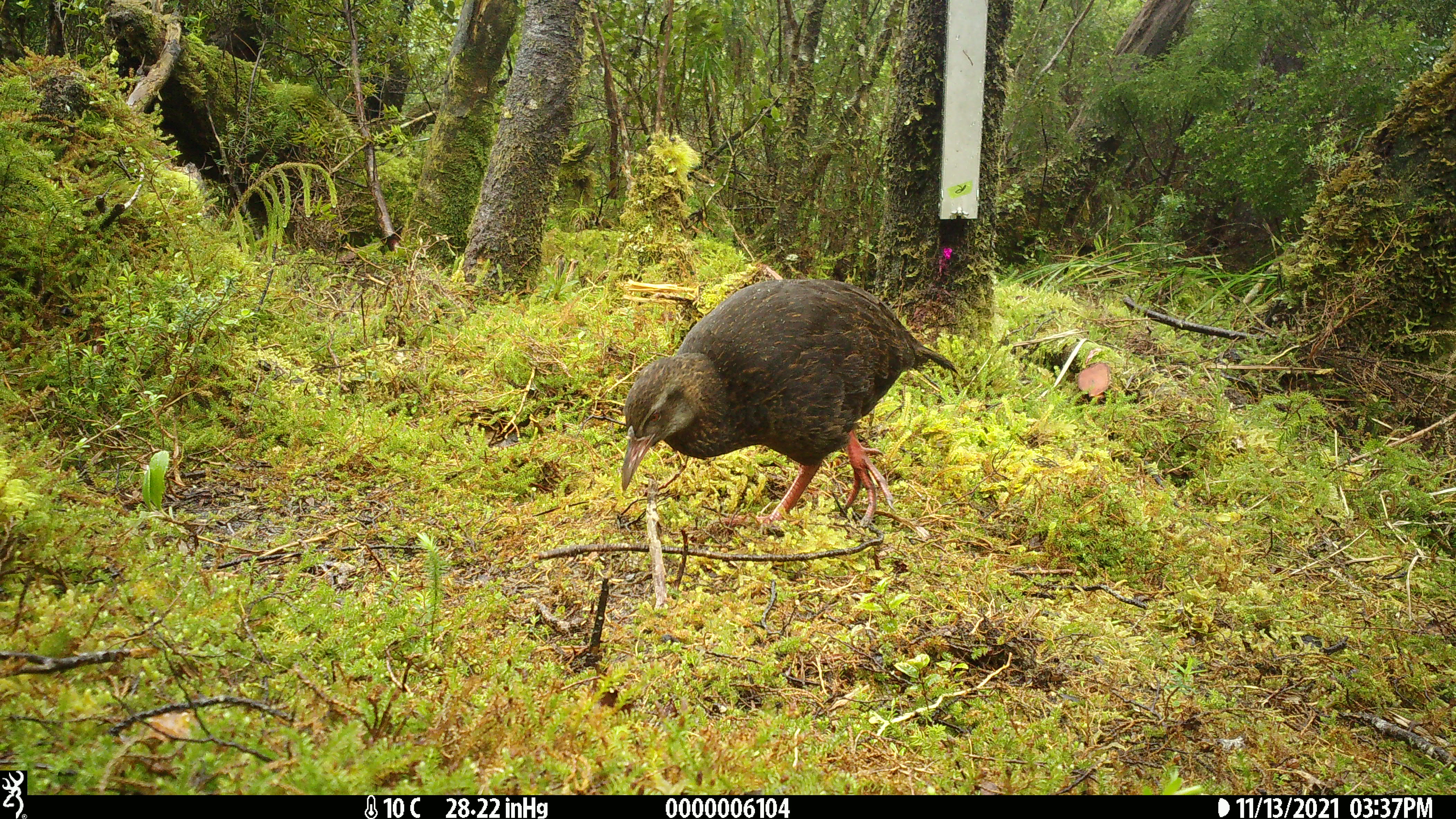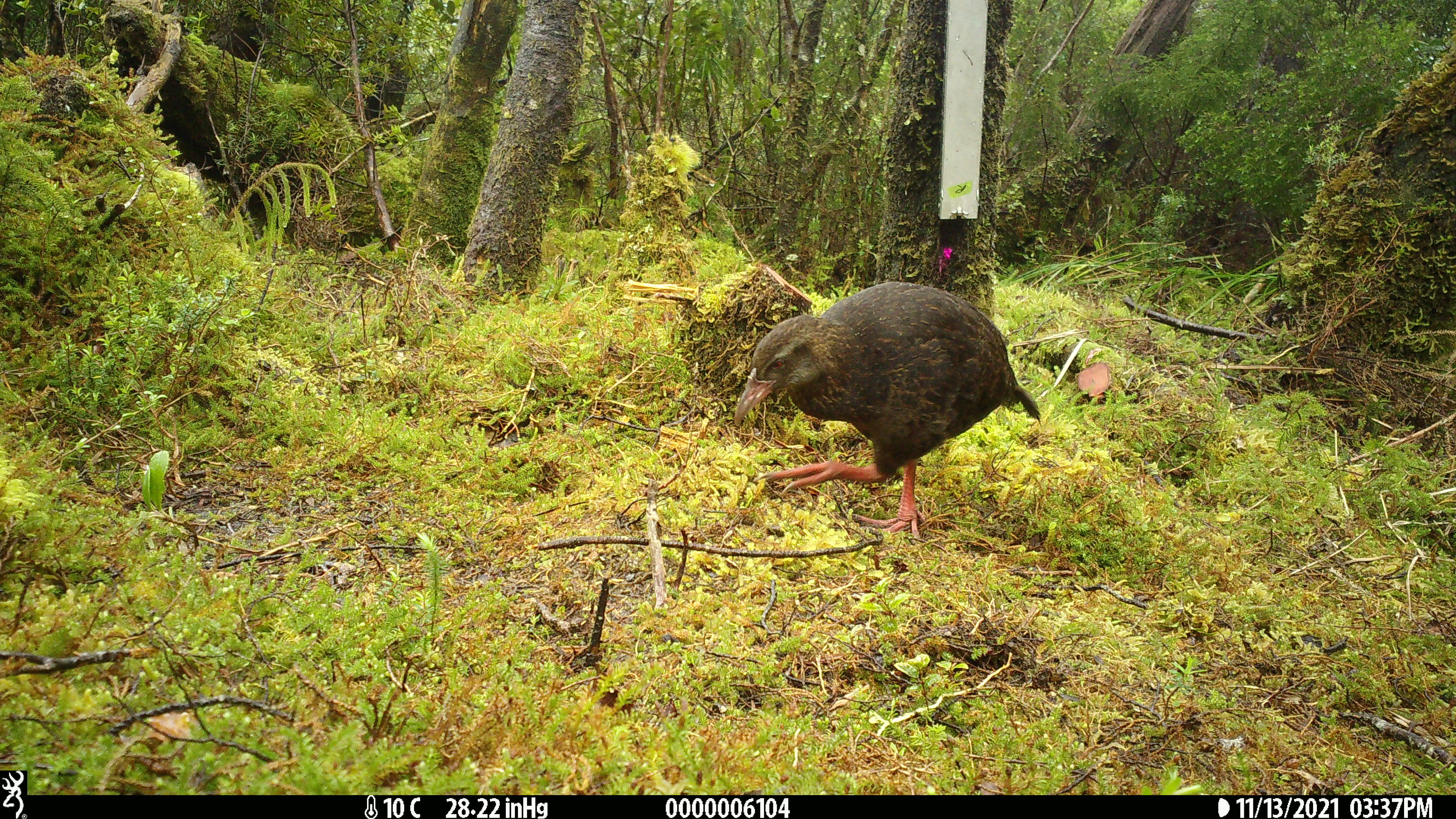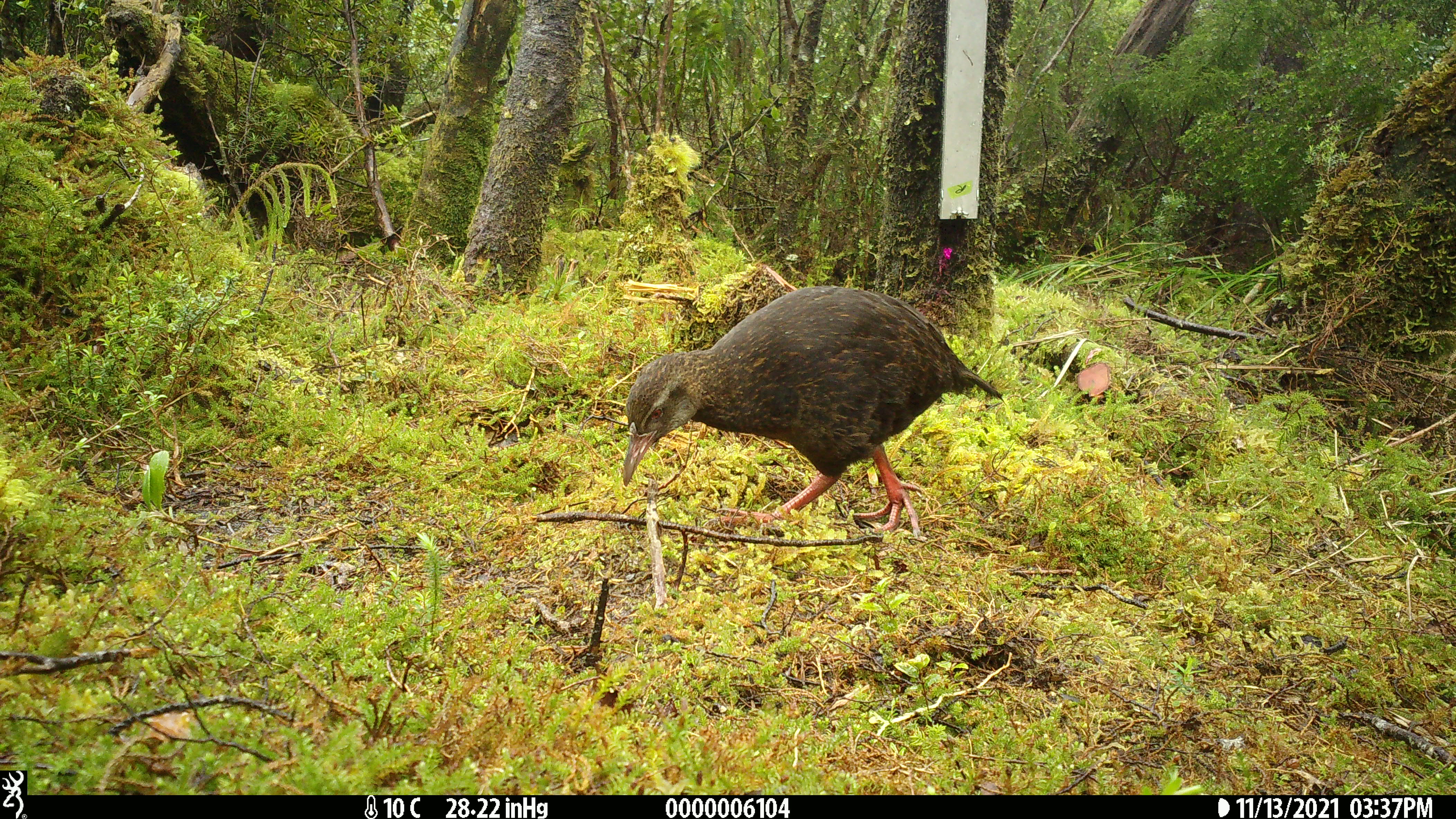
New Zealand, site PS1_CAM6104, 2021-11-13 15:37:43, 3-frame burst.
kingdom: Animalia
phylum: Chordata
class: Aves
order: Gruiformes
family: Rallidae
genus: Gallirallus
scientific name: Gallirallus australis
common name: weka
Weka (Gallirallus australis).